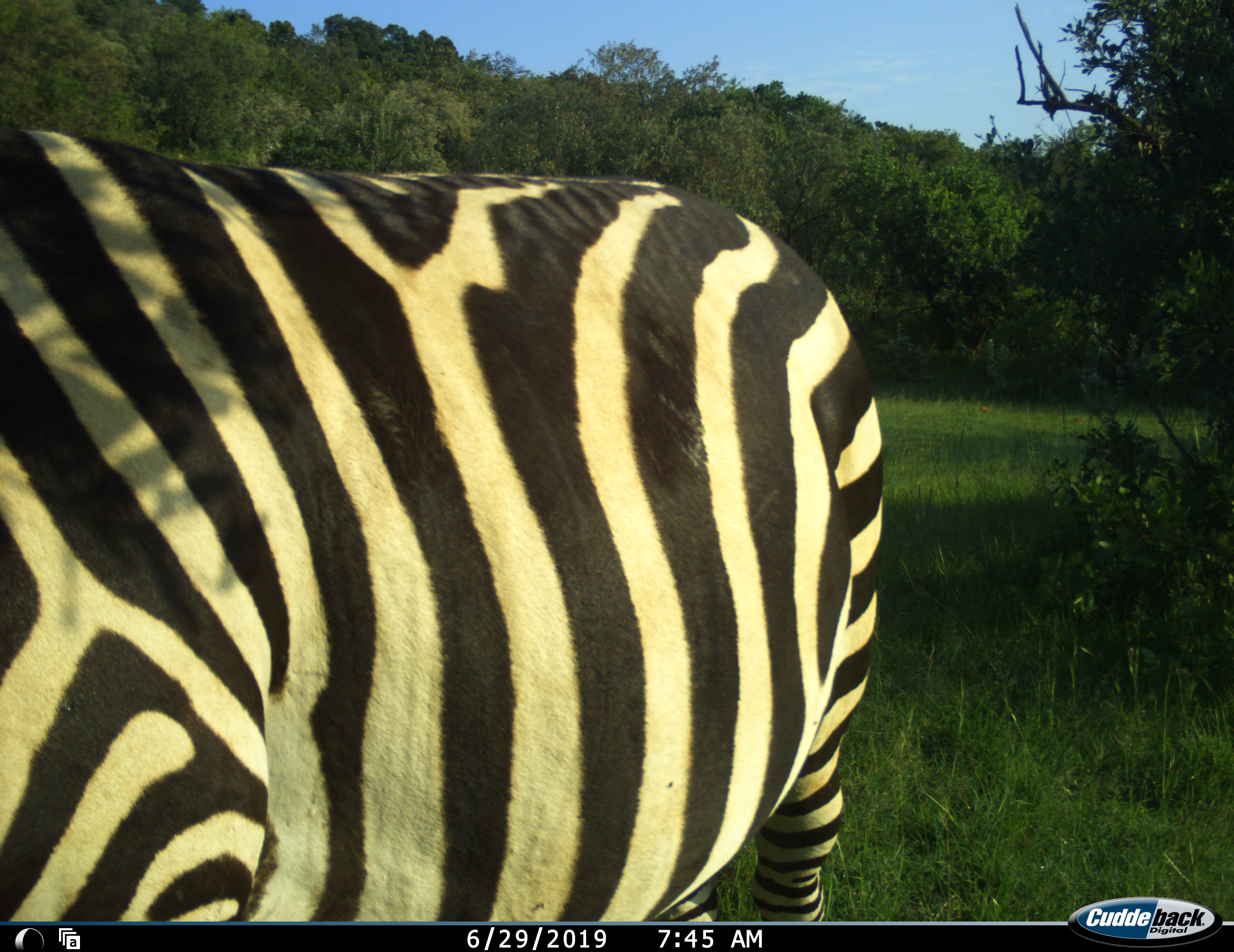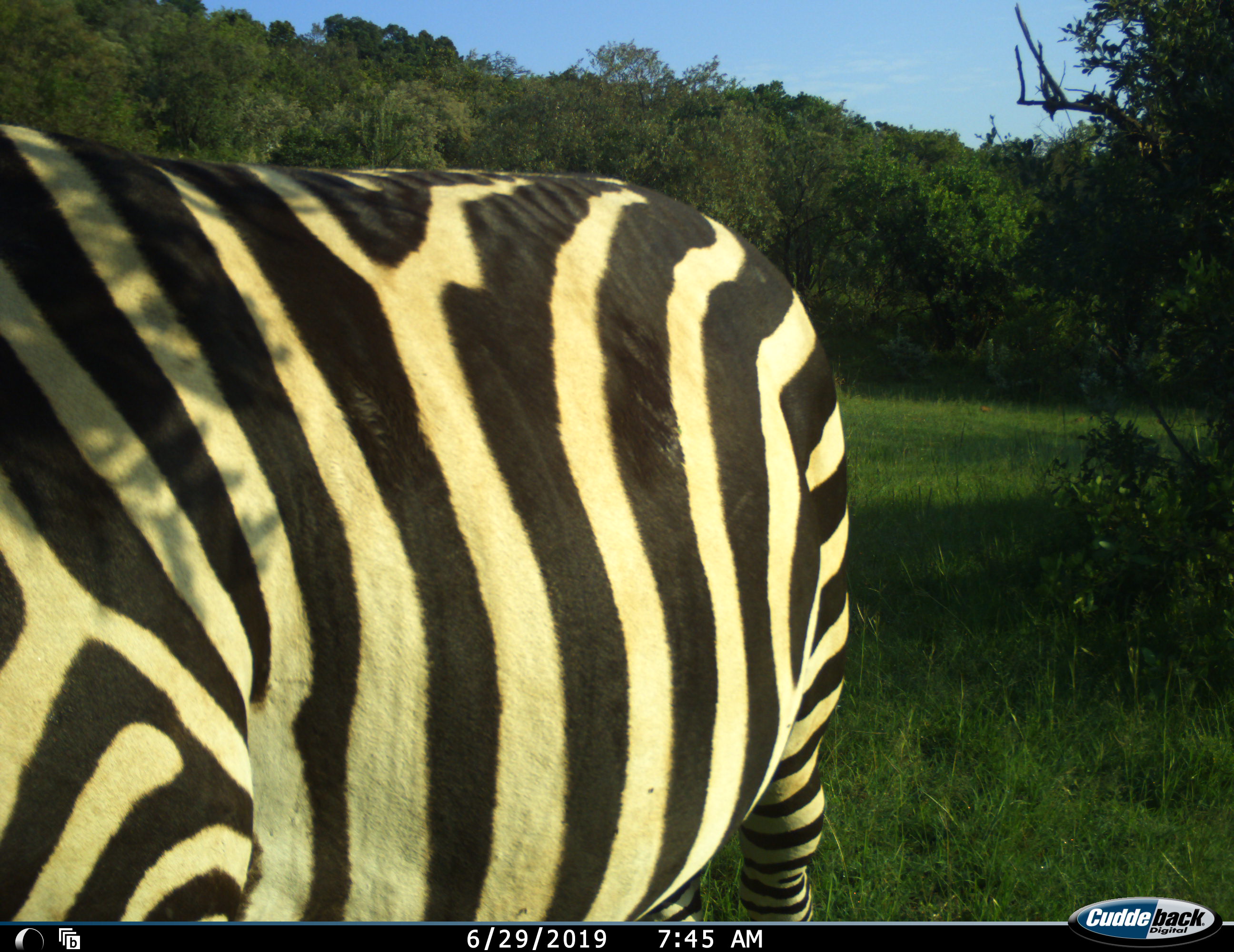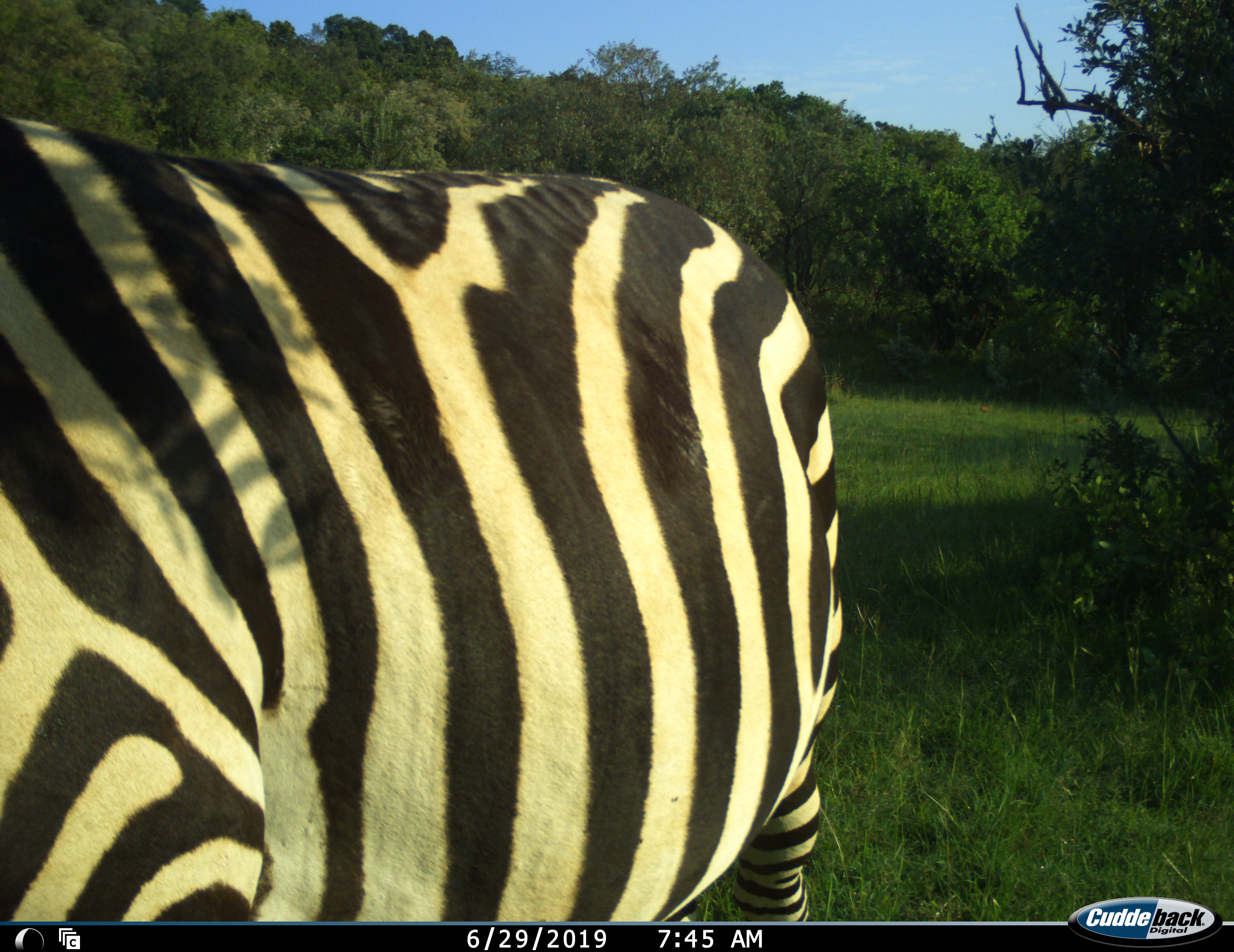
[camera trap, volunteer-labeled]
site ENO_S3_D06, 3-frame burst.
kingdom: Animalia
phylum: Chordata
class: Mammalia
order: Perissodactyla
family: Equidae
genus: Equus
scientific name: Equus quagga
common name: plains zebra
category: zebraplains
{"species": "zebraplains (plains zebra) (Equus quagga)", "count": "1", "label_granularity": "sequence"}